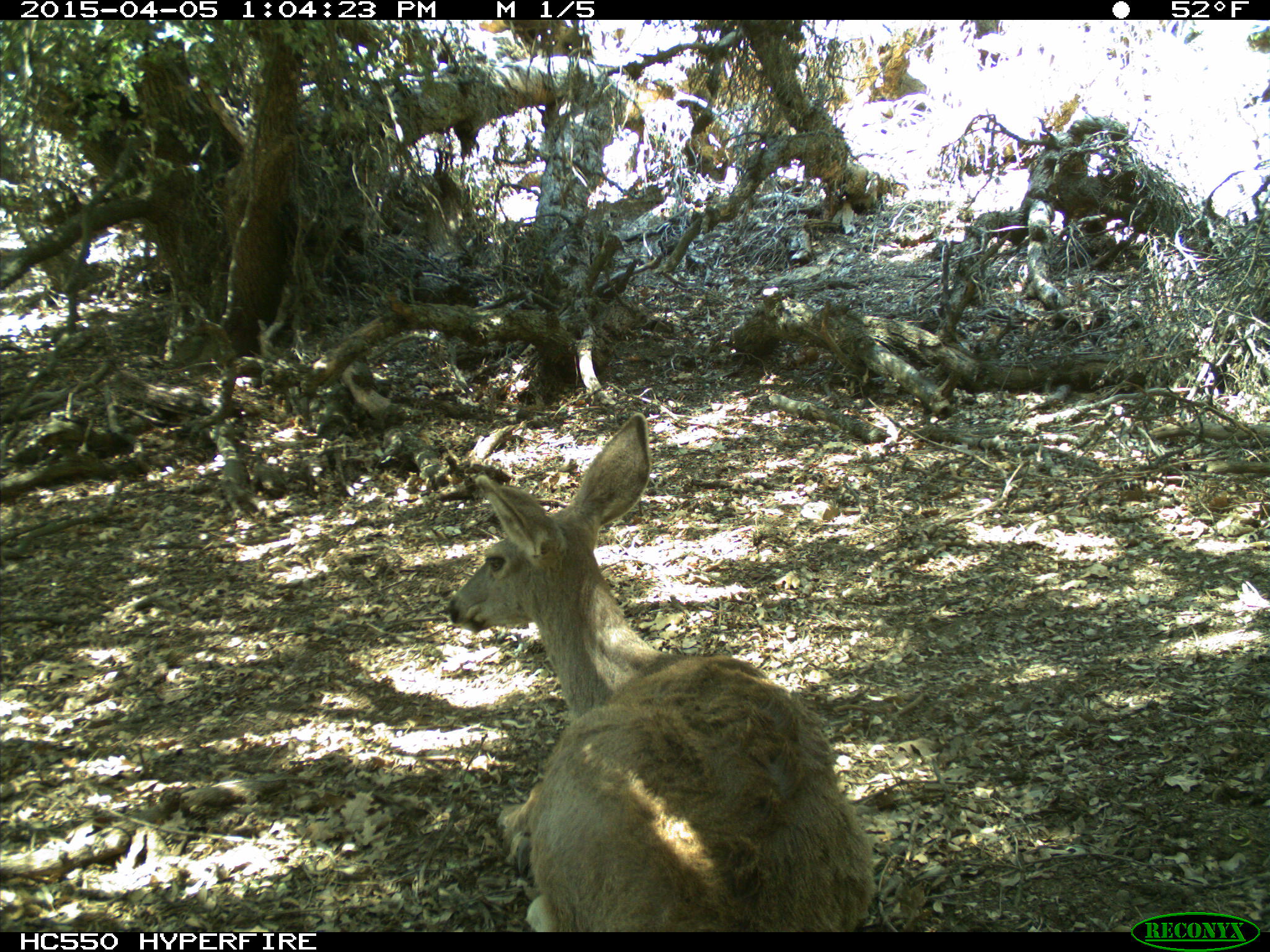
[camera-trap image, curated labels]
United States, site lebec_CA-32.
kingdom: Animalia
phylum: Chordata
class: Mammalia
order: Artiodactyla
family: Cervidae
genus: Odocoileus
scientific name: Odocoileus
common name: deer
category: unidentified deer